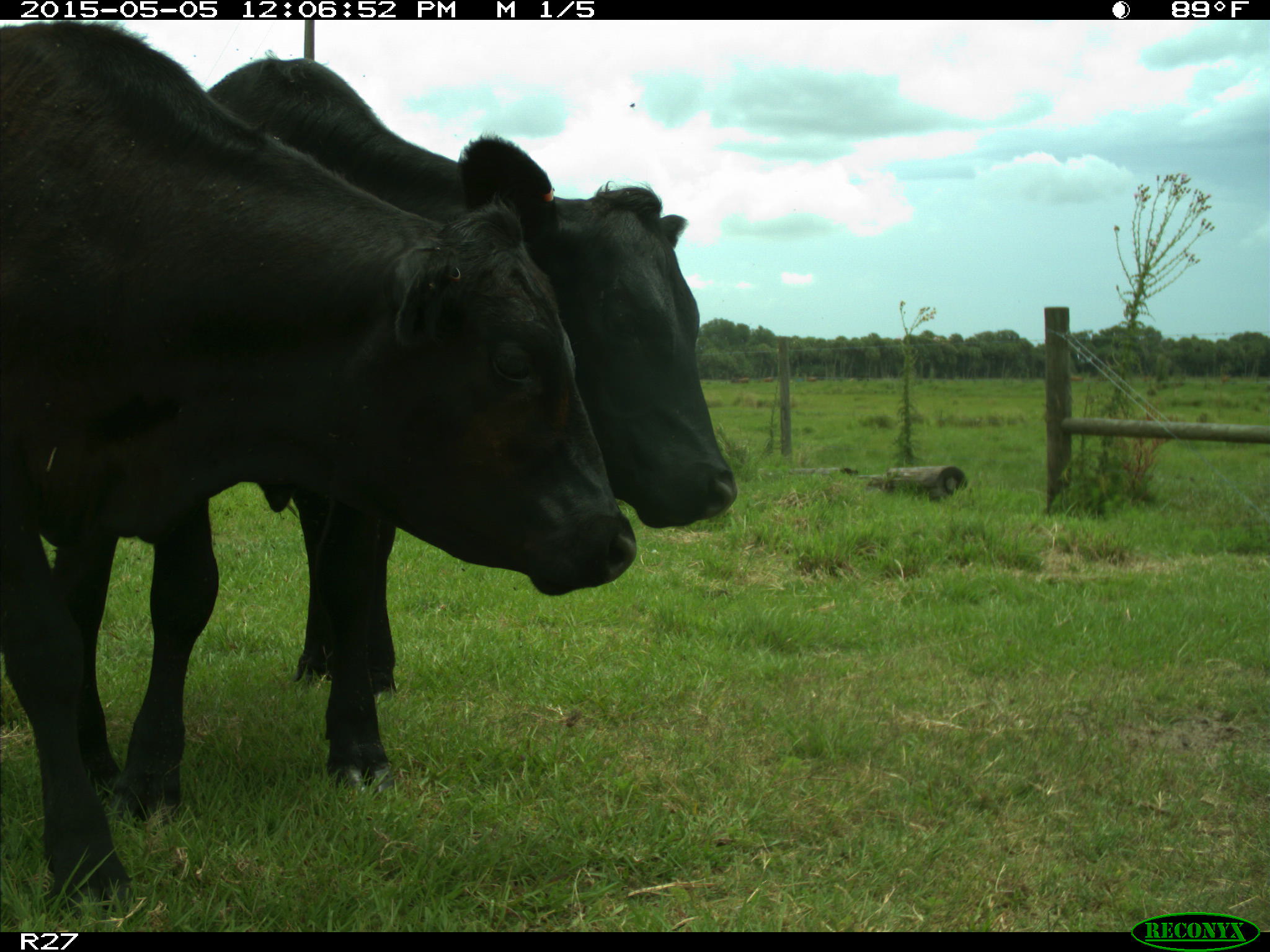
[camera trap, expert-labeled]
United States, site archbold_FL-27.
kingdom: Animalia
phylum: Chordata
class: Mammalia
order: Artiodactyla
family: Bovidae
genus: Bos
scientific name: Bos taurus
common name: domestic cow